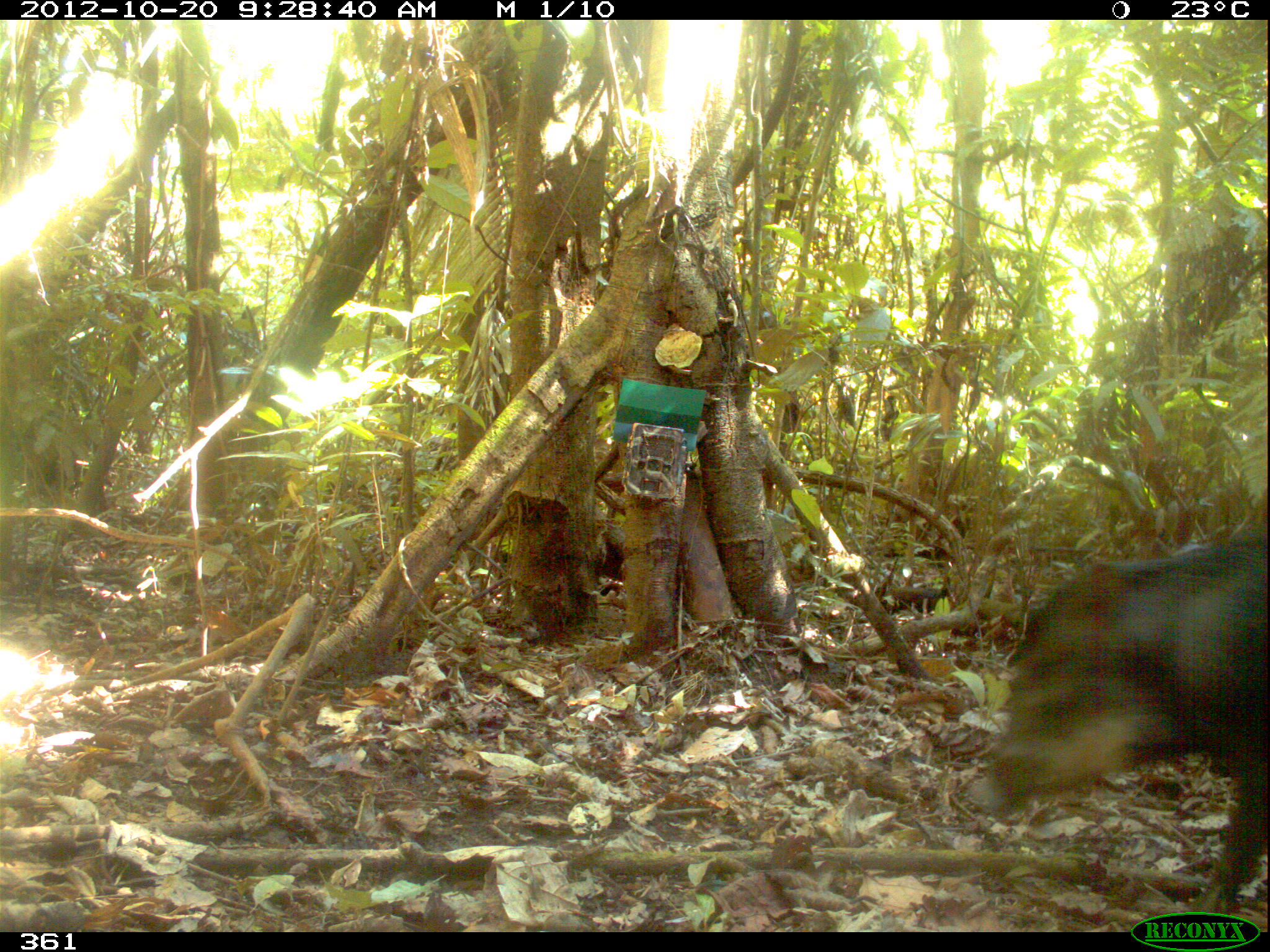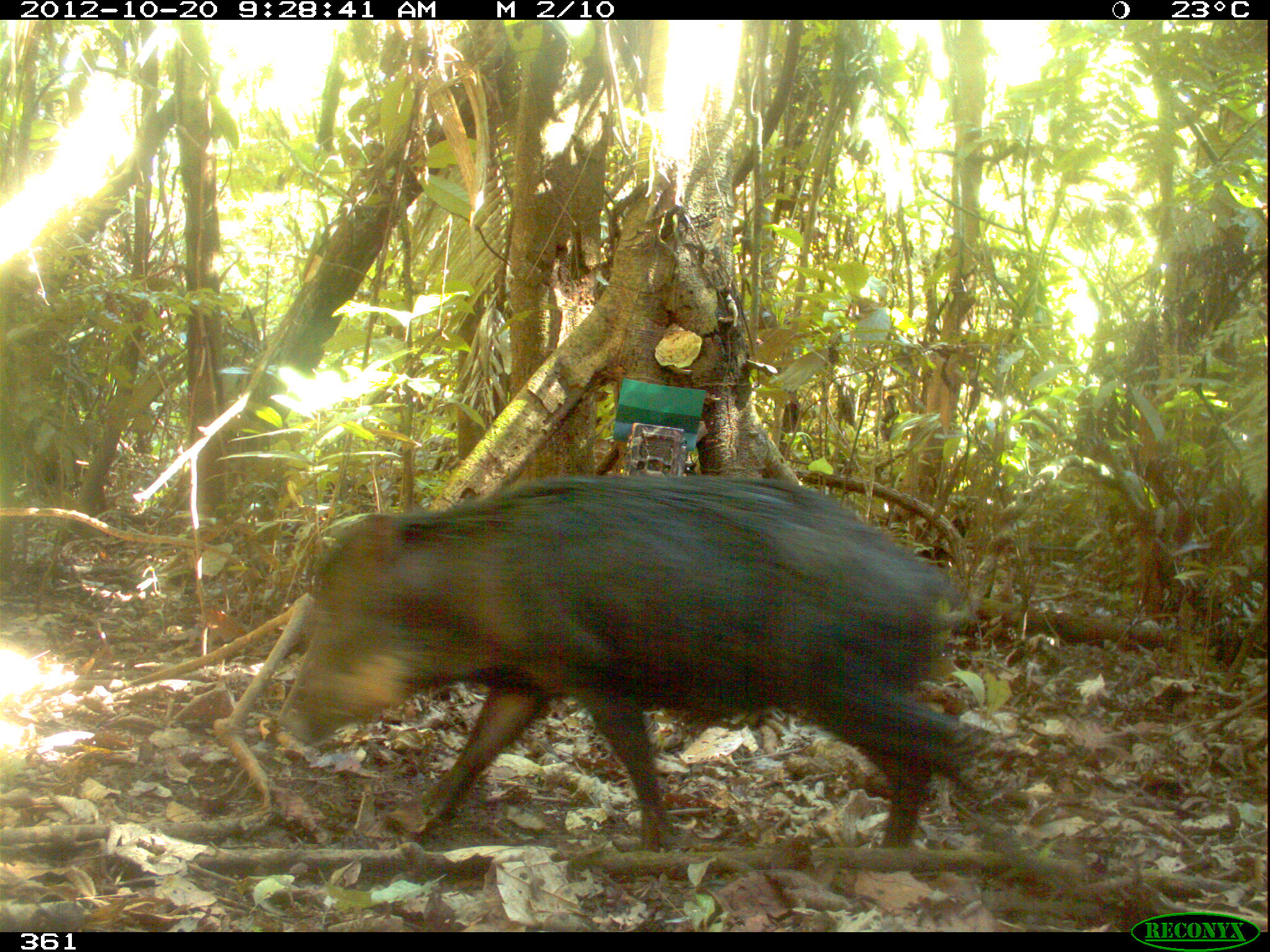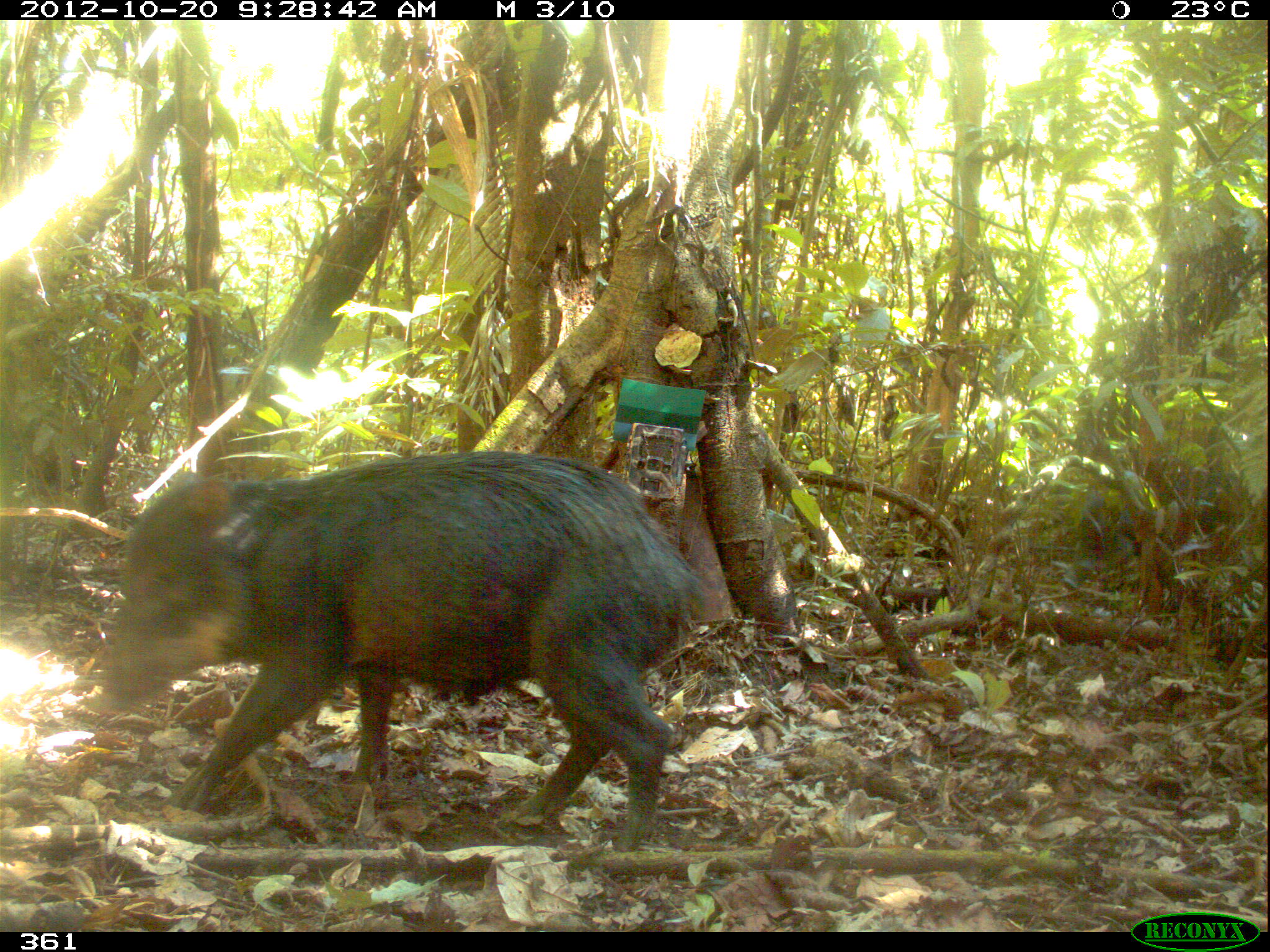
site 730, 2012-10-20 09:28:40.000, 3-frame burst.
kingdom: Animalia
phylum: Chordata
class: Mammalia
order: Artiodactyla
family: Tayassuidae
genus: Tayassu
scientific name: Tayassu pecari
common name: white-lipped peccary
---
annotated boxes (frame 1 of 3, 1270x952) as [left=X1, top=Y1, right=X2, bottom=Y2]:
tayassu pecari: [left=964, top=520, right=1270, bottom=925]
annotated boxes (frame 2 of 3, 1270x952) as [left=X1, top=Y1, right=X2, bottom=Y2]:
tayassu pecari: [left=274, top=473, right=1000, bottom=857]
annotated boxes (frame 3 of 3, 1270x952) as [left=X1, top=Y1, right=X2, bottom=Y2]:
tayassu pecari: [left=85, top=449, right=709, bottom=852]